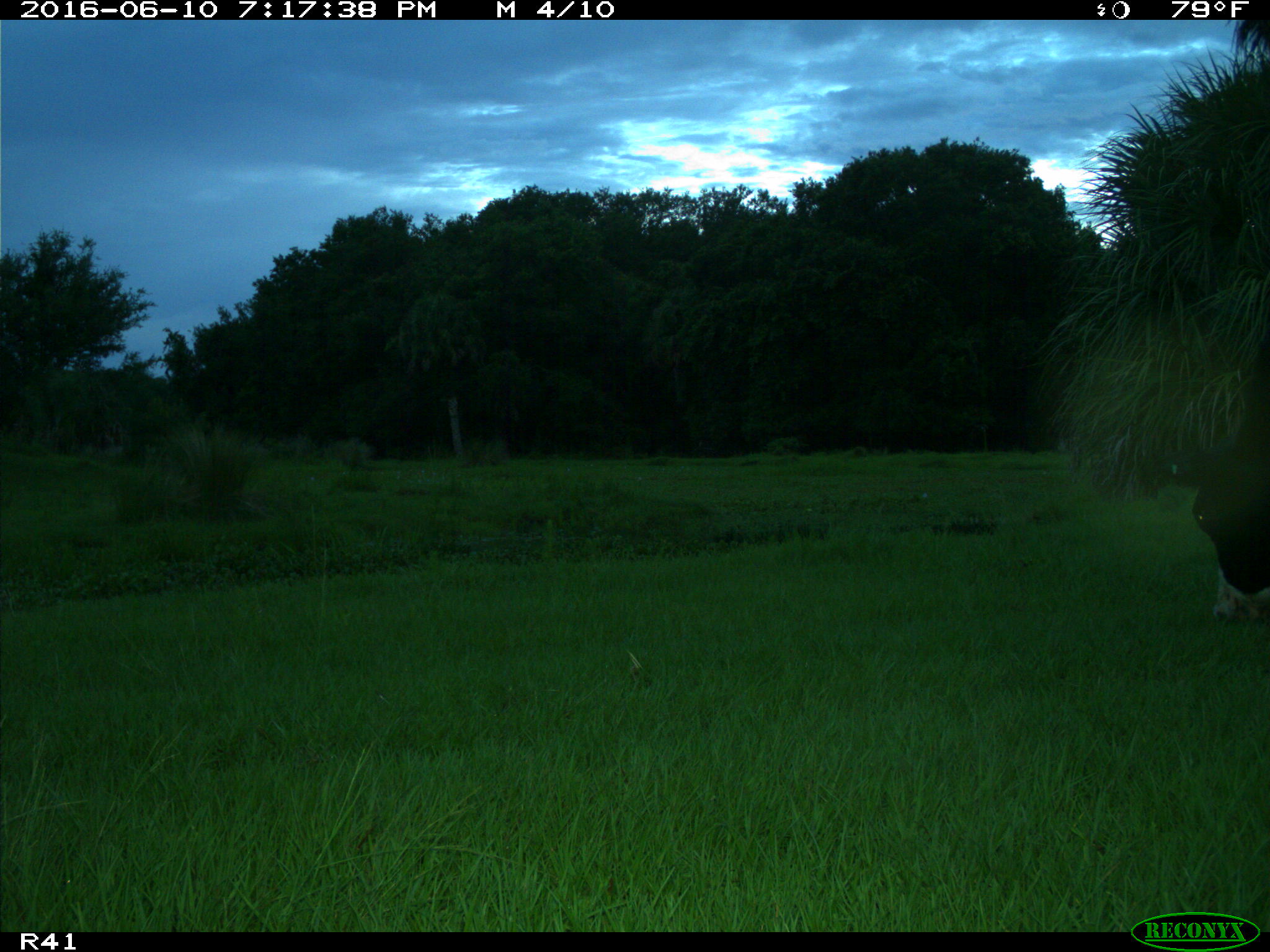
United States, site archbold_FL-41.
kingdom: Animalia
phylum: Chordata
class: Mammalia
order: Artiodactyla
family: Bovidae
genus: Bos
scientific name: Bos taurus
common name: domestic cow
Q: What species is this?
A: Bos taurus (domestic cow).